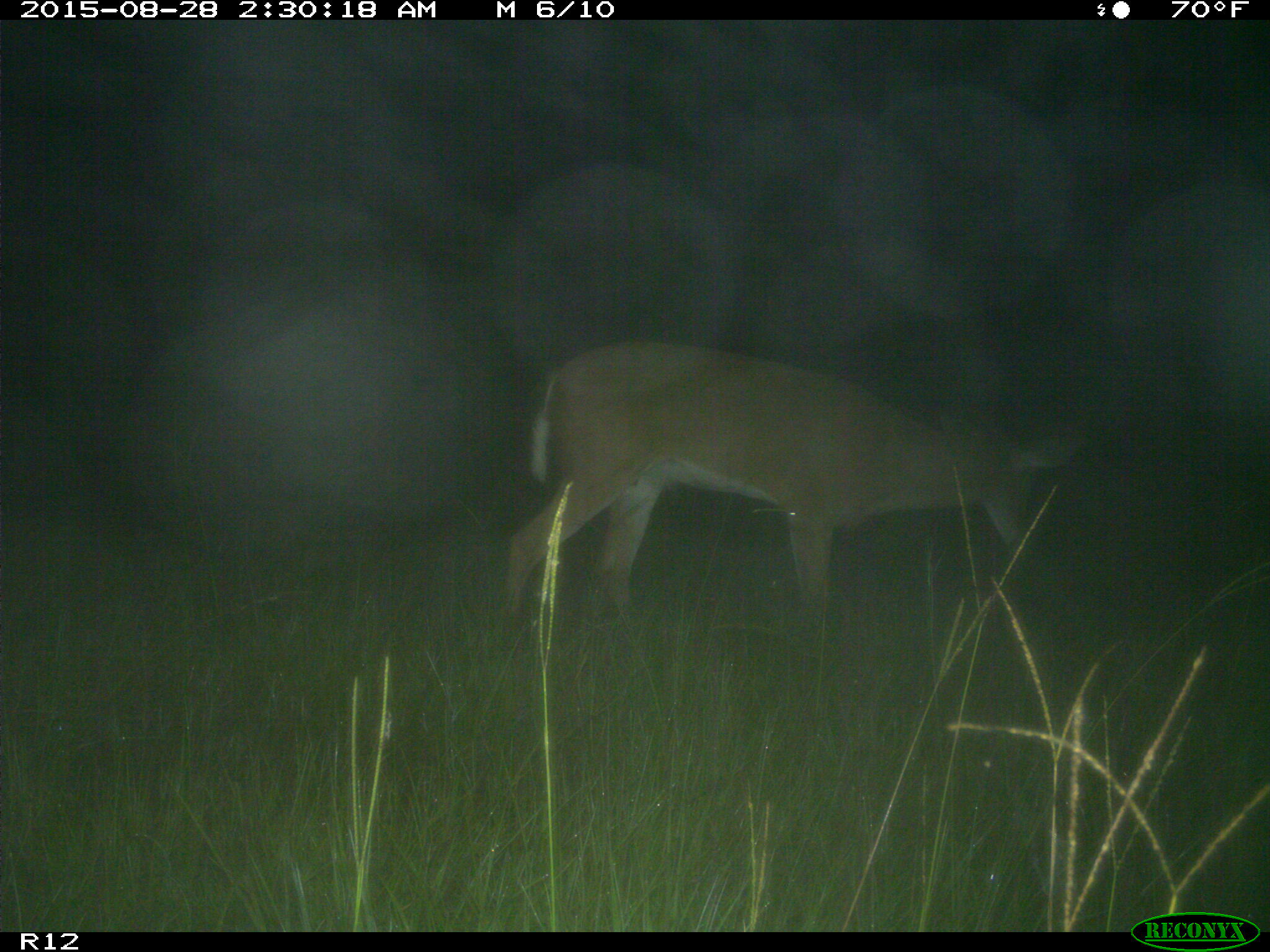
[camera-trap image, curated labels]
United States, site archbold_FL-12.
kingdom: Animalia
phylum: Chordata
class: Mammalia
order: Artiodactyla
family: Cervidae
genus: Odocoileus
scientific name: Odocoileus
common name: deer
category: unidentified deer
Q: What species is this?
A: Unidentified deer (deer) (Odocoileus).